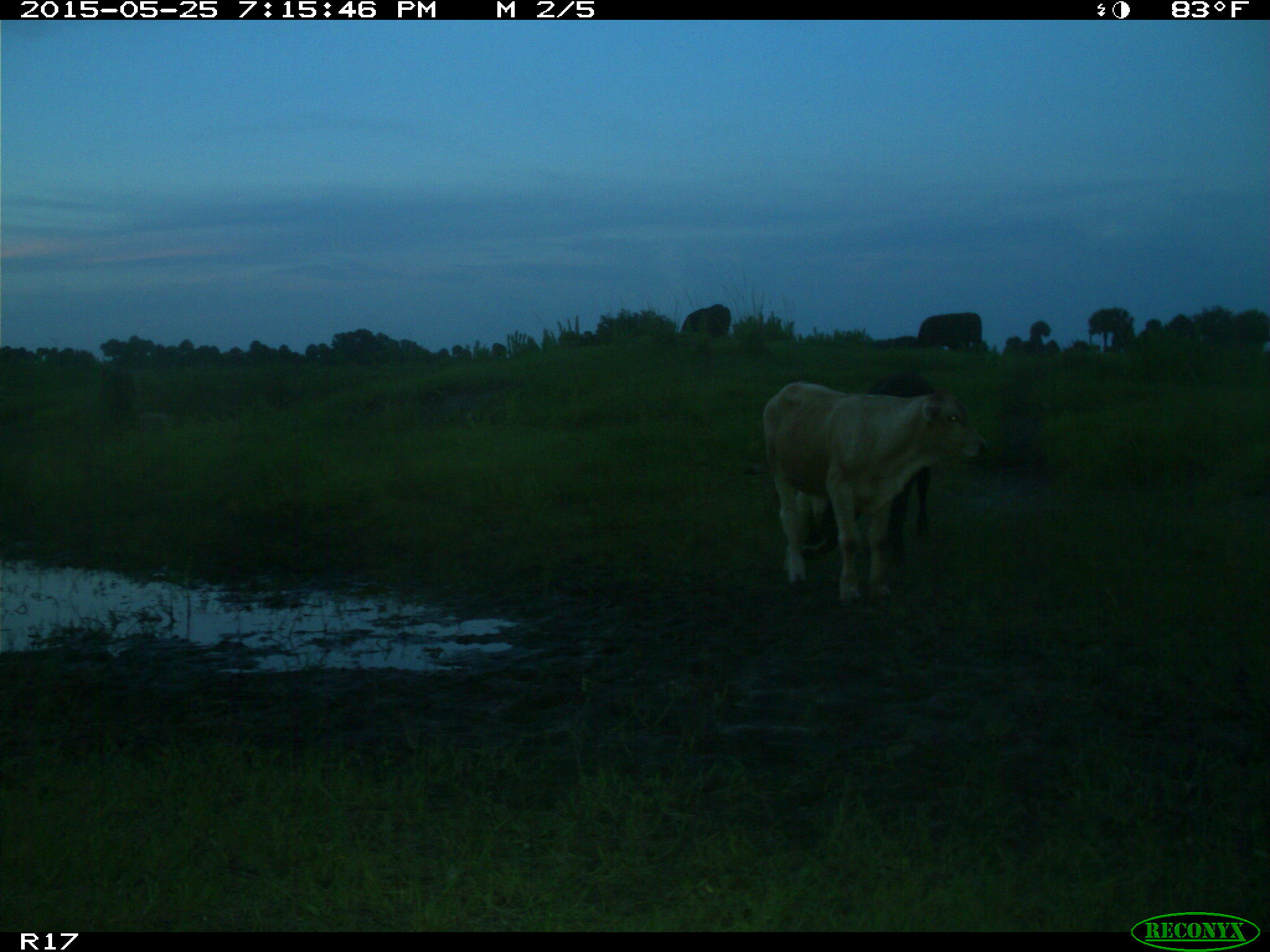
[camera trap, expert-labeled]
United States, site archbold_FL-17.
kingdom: Animalia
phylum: Chordata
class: Mammalia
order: Artiodactyla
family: Bovidae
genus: Bos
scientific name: Bos taurus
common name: domestic cow